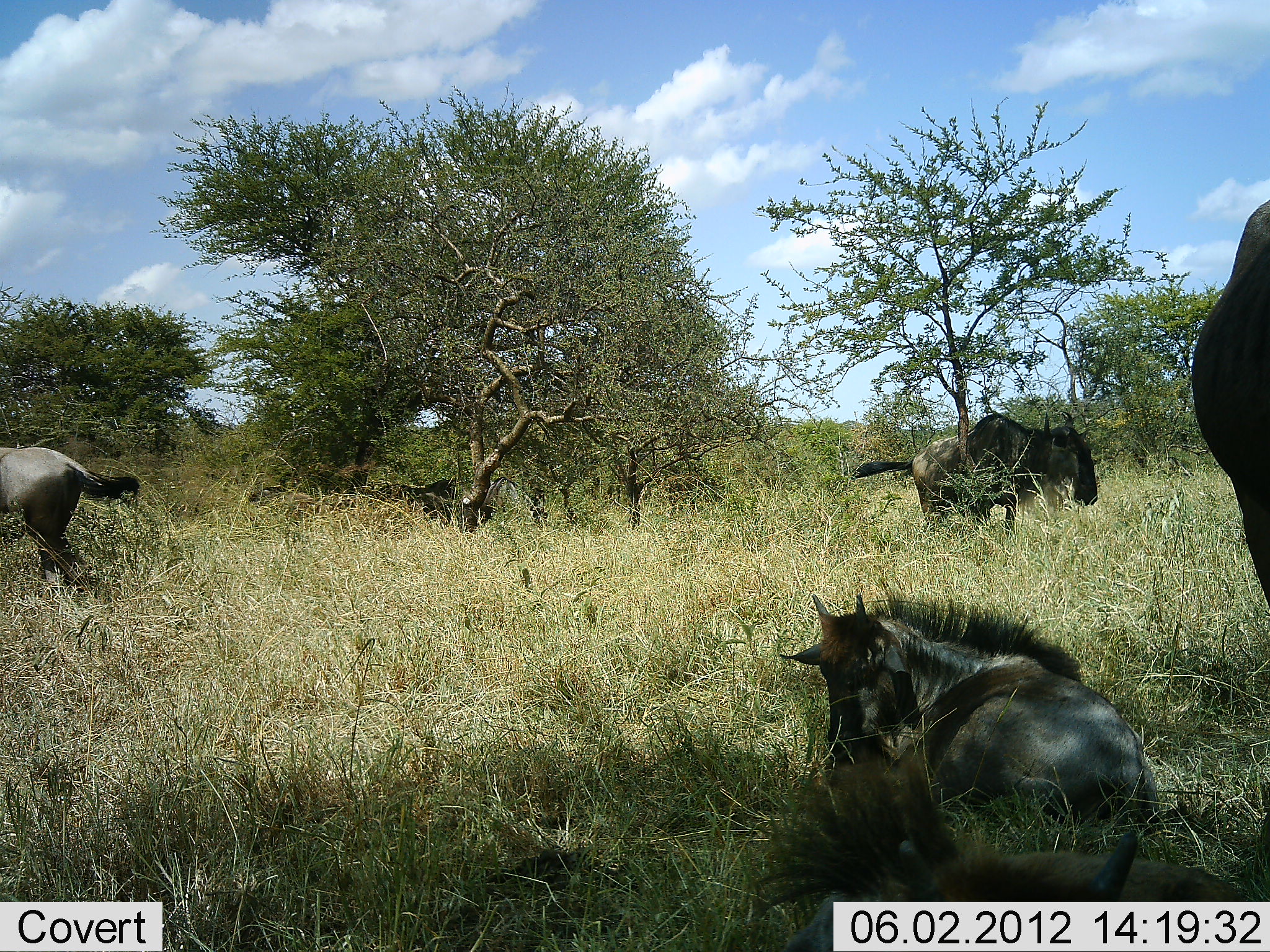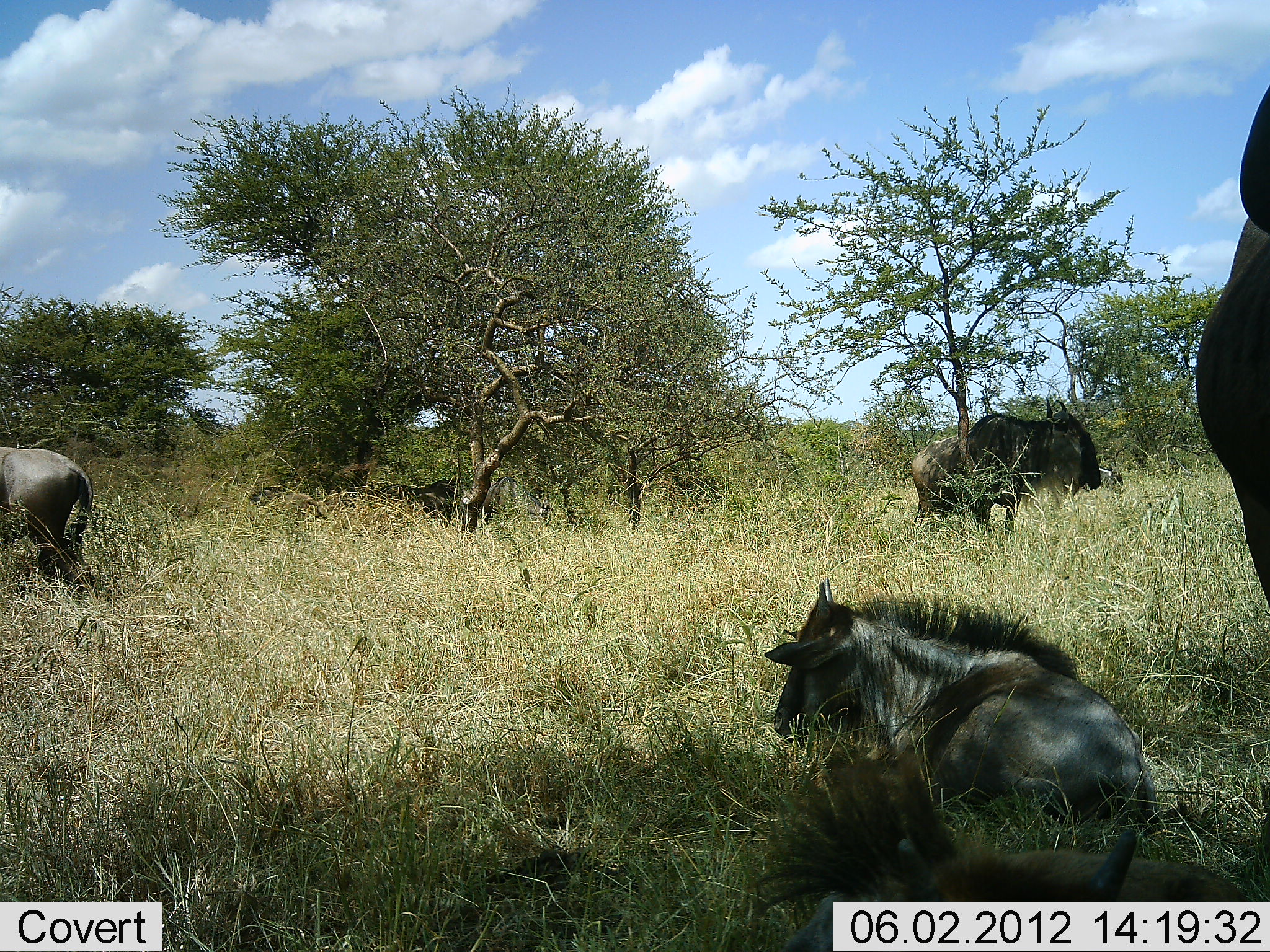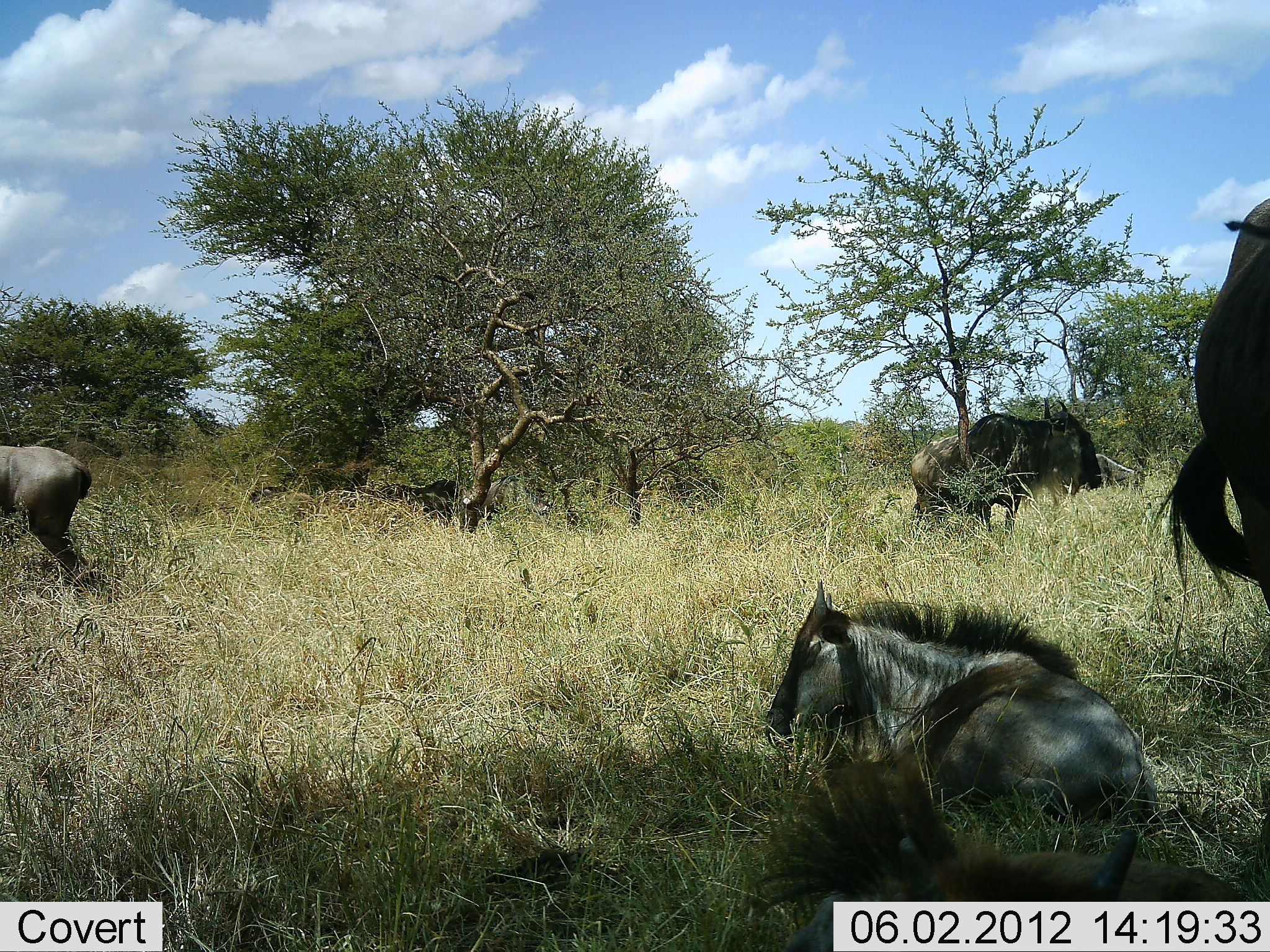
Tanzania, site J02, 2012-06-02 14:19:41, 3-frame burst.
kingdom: Animalia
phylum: Chordata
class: Mammalia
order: Artiodactyla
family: Bovidae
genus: Connochaetes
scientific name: Connochaetes taurinus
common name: blue wildebeest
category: wildebeest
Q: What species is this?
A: Wildebeest (blue wildebeest) (Connochaetes taurinus).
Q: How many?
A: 5.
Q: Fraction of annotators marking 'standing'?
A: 60%.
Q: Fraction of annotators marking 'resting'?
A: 90%.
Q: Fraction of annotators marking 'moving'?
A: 30%.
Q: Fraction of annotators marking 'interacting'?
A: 0%.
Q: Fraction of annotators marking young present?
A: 20%.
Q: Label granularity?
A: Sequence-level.